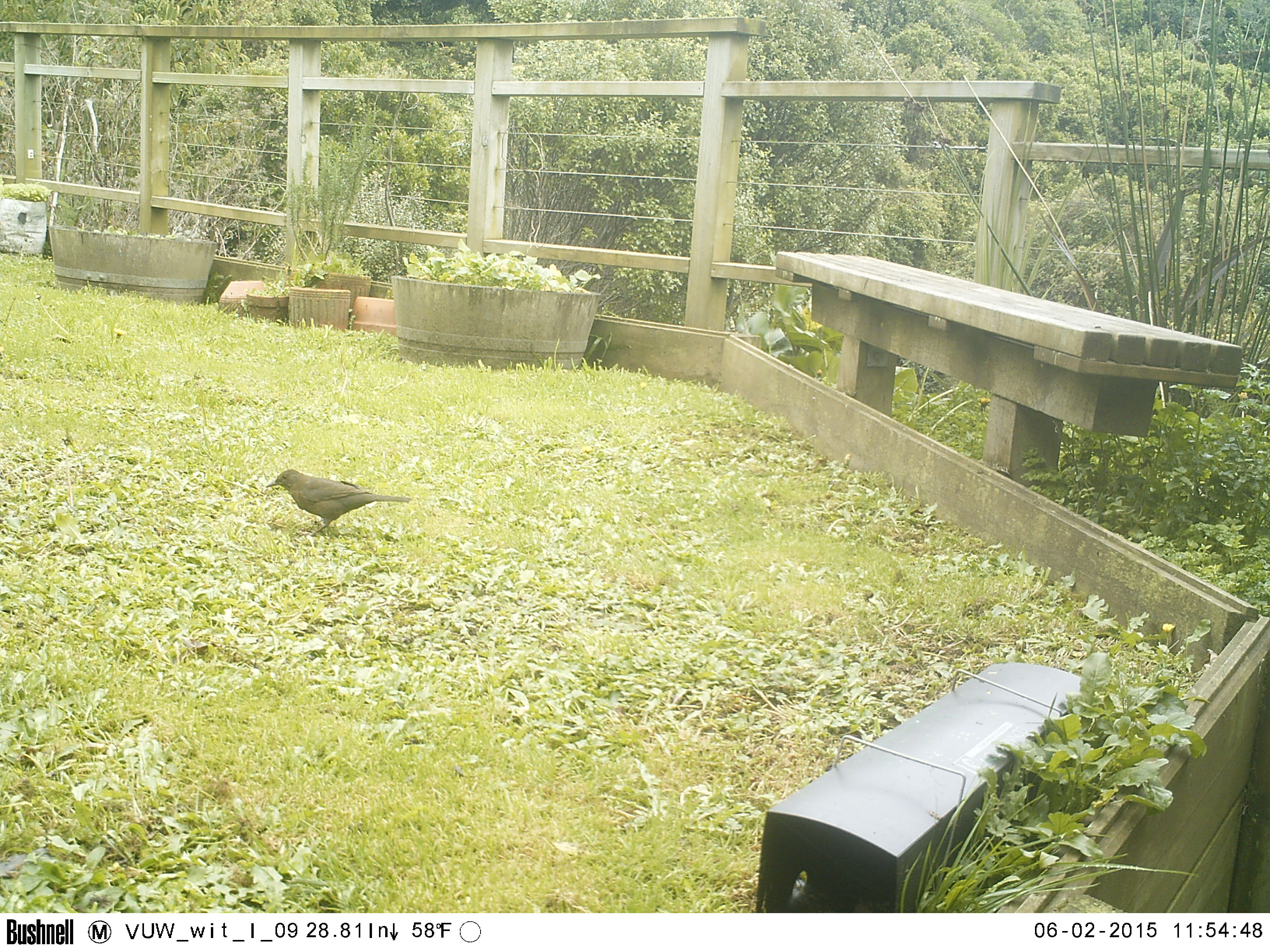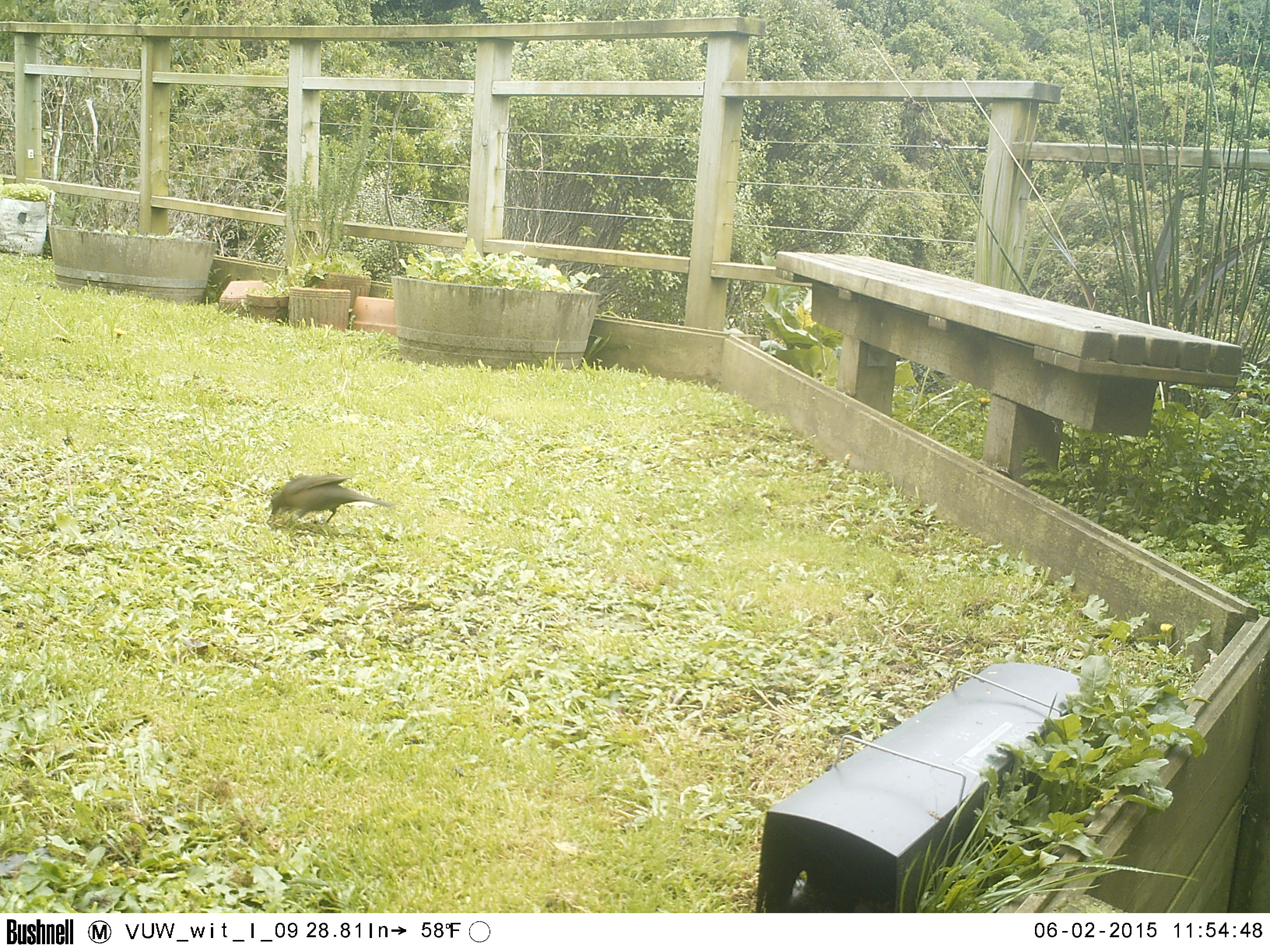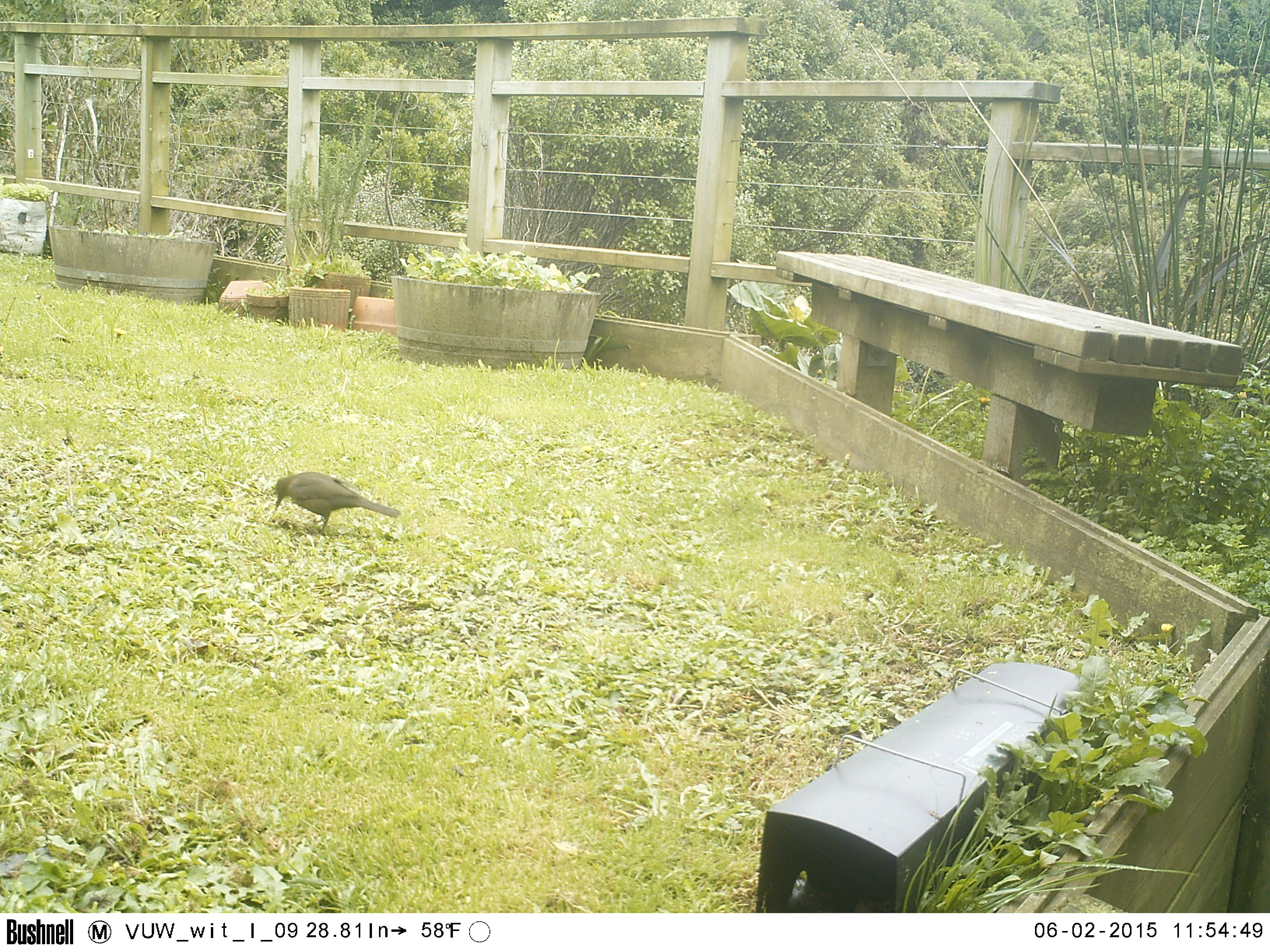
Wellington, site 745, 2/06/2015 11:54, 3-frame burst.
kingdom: Animalia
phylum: Chordata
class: Aves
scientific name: Aves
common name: bird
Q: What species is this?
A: Bird (Aves).